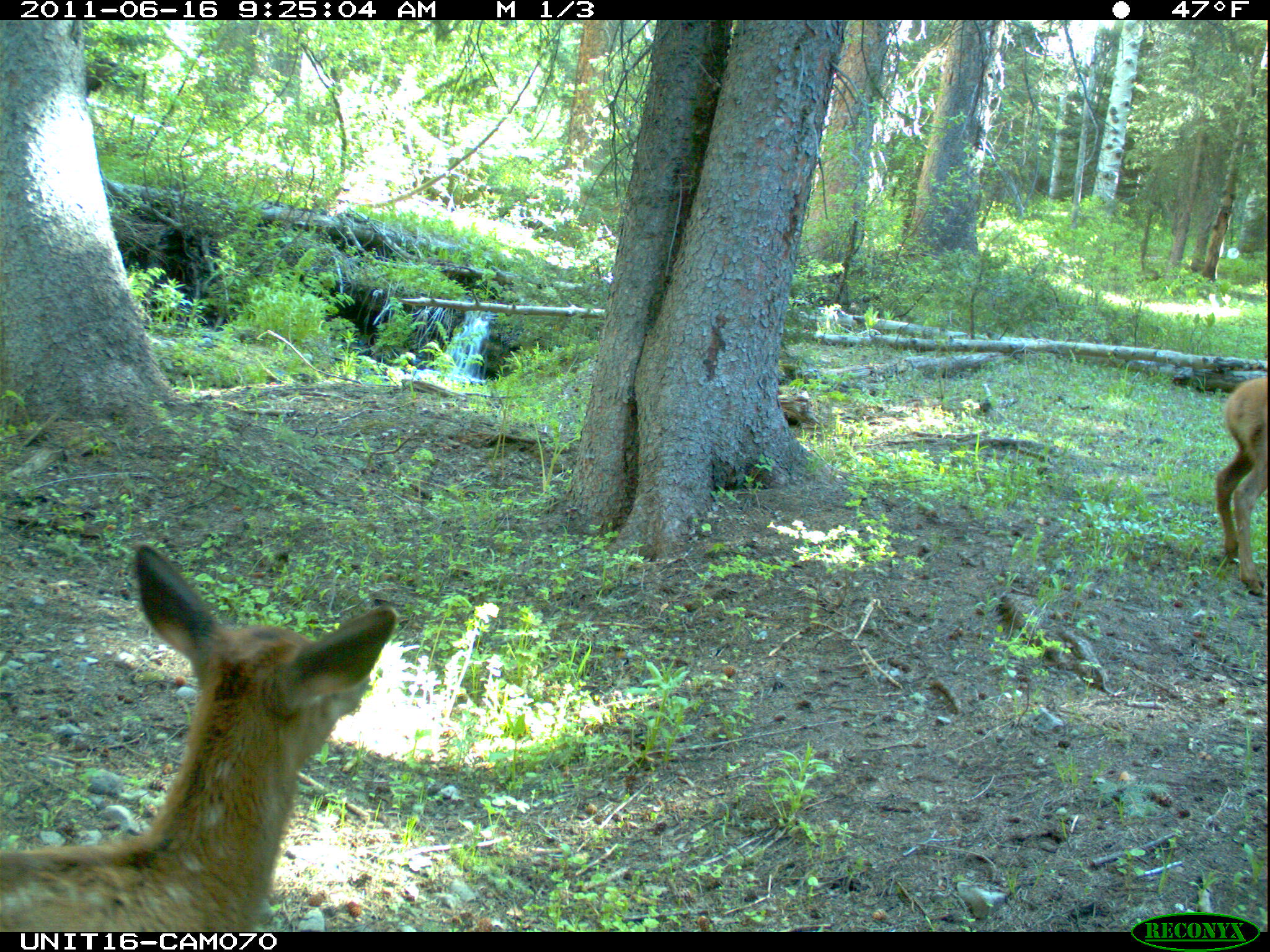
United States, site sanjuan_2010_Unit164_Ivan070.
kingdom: Animalia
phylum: Chordata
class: Mammalia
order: Artiodactyla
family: Cervidae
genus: Cervus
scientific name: Cervus elaphus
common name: red deer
Cervus elaphus (red deer).